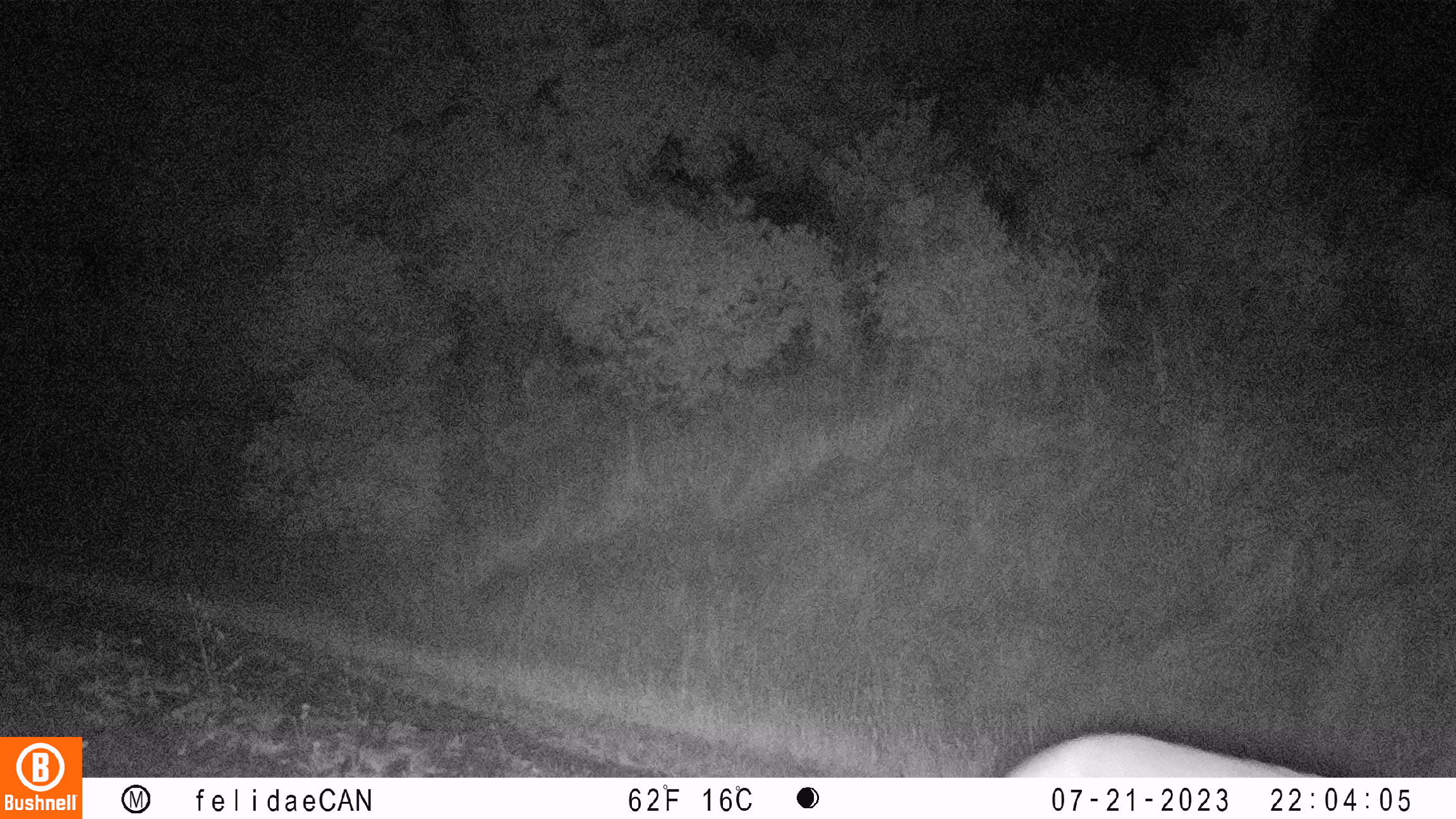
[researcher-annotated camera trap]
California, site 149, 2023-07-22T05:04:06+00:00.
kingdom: Animalia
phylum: Chordata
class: Mammalia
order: Carnivora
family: Felidae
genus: Puma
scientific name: Puma concolor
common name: puma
Puma (Puma concolor).